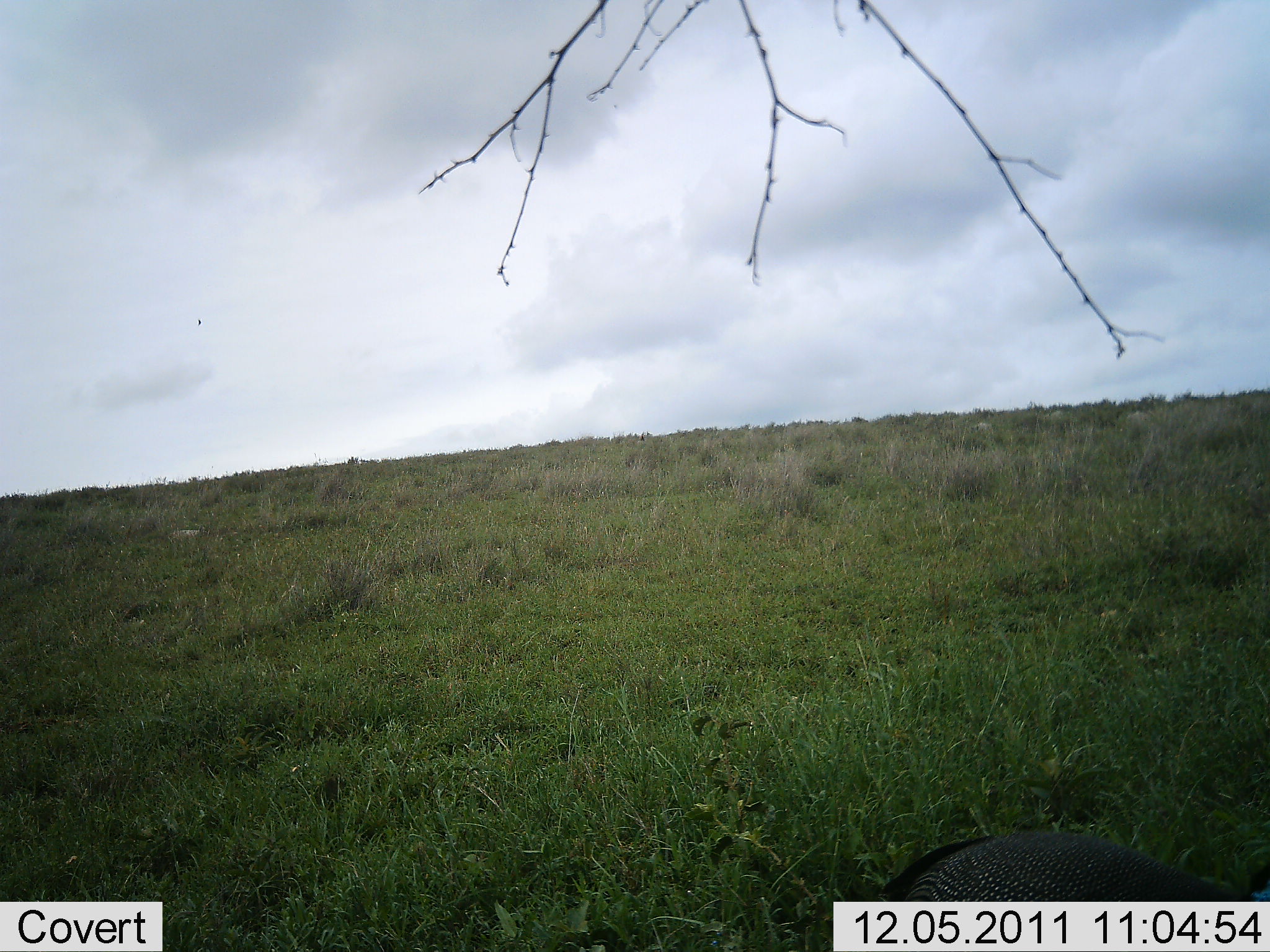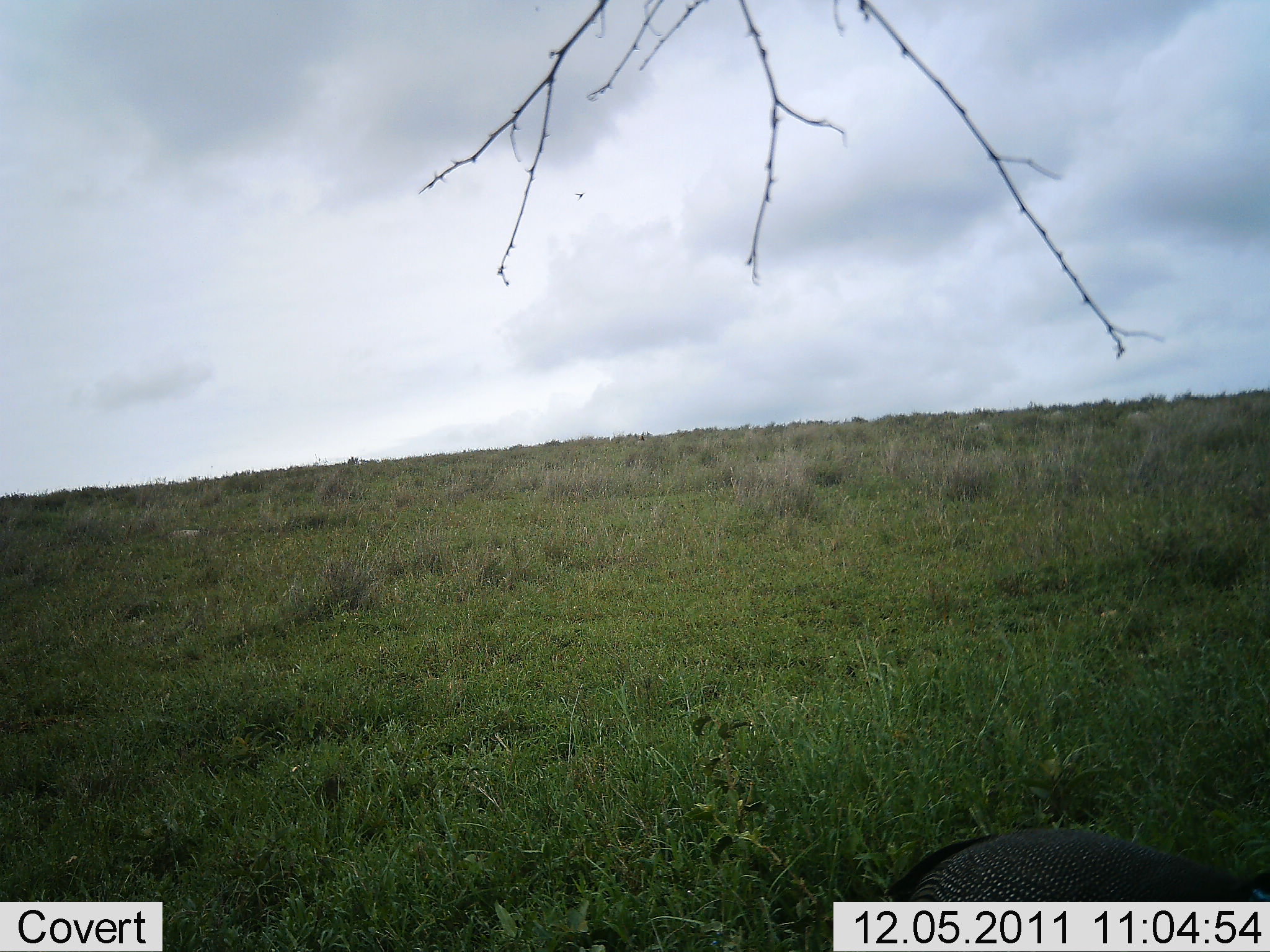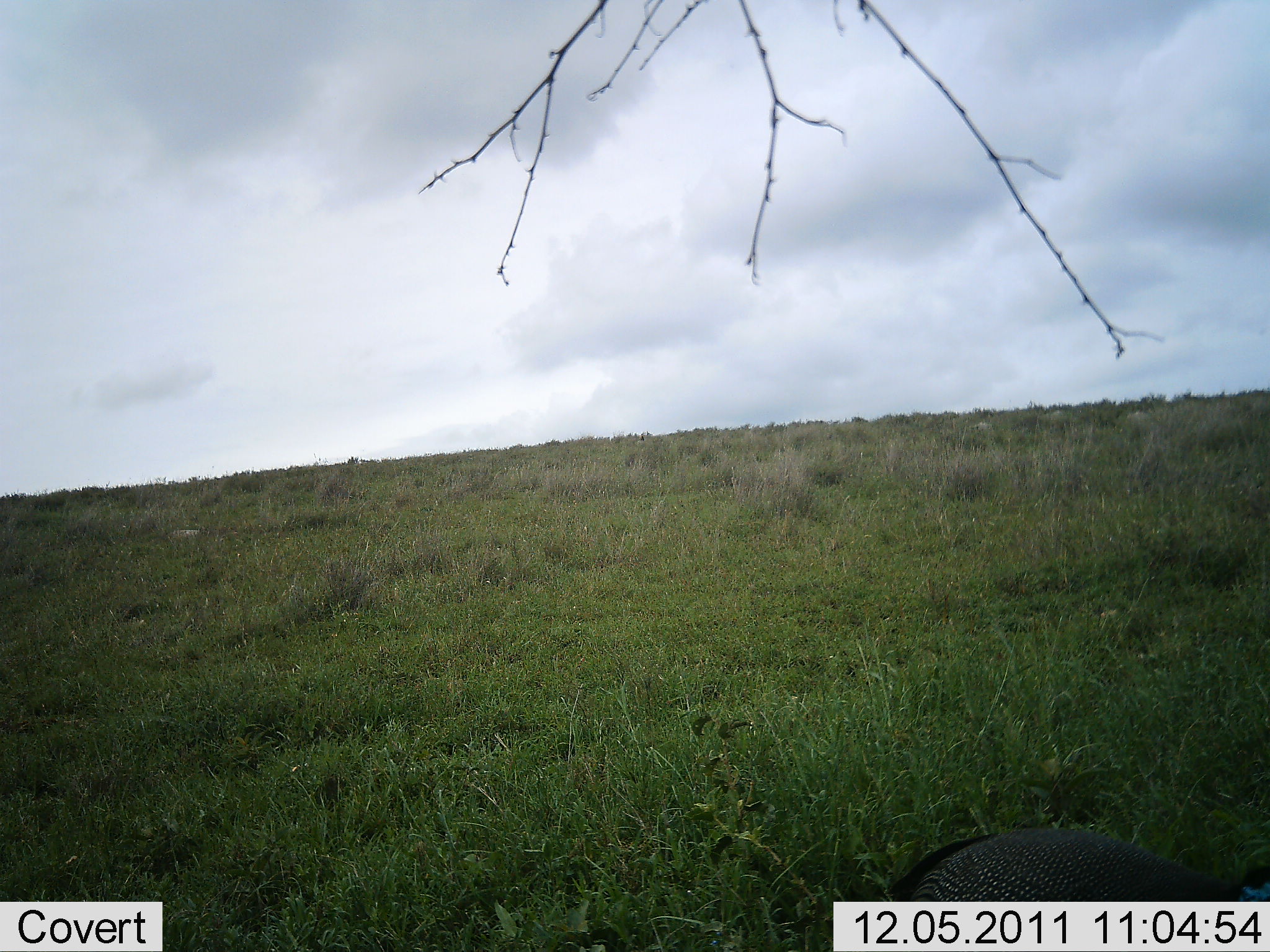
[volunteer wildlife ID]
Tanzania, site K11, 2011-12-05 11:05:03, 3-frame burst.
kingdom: Animalia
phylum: Chordata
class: Aves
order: Galliformes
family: Numididae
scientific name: Numididae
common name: guinea fowl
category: guineafowl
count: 1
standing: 69%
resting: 0%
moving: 23%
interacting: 0%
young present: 0%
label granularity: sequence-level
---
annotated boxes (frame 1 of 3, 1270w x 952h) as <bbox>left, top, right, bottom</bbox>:
animal: <bbox>878, 824, 1269, 903</bbox>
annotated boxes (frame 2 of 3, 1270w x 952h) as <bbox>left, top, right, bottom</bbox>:
animal: <bbox>882, 824, 1270, 903</bbox>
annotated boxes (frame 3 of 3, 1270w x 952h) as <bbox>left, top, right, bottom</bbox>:
animal: <bbox>884, 826, 1270, 902</bbox>